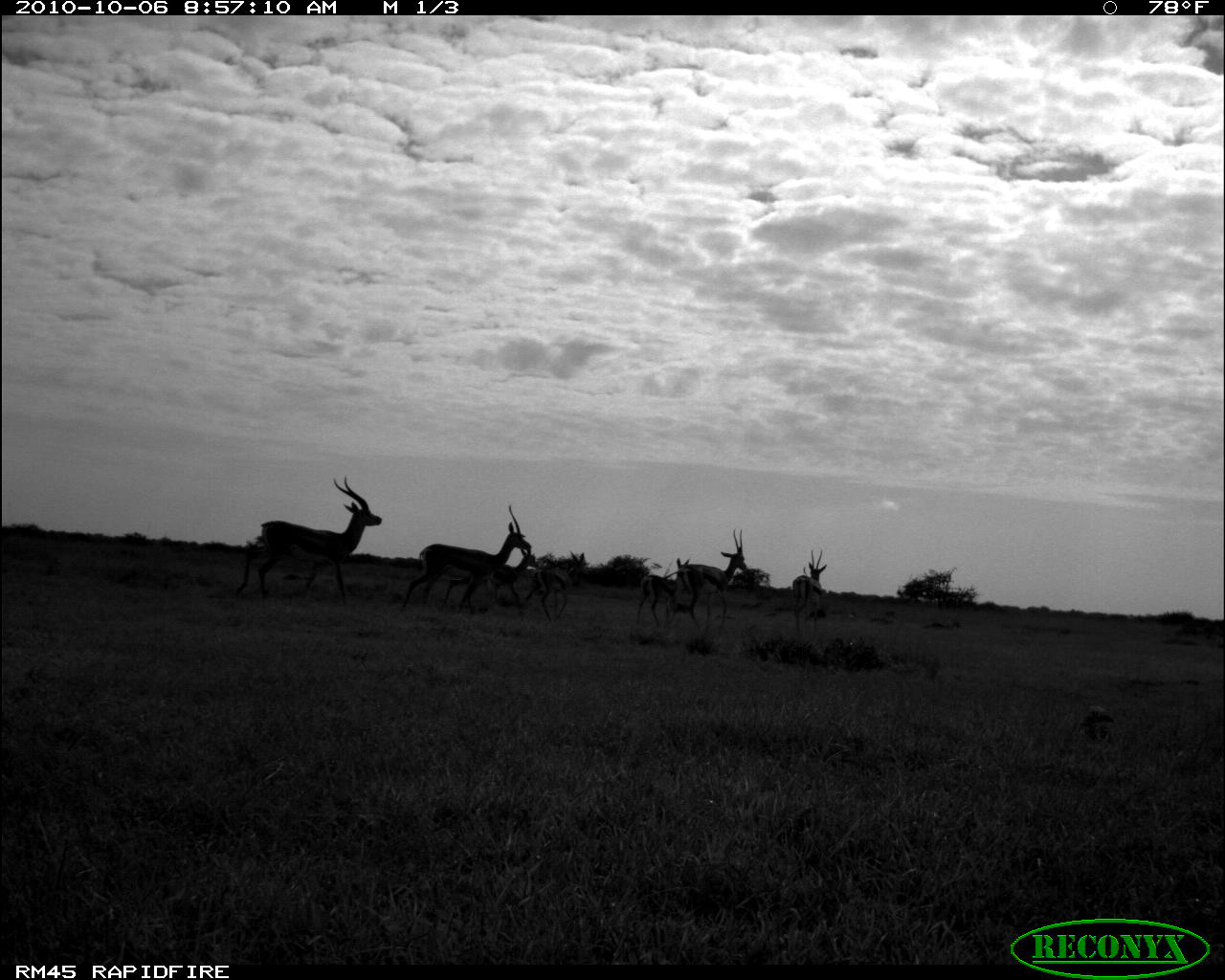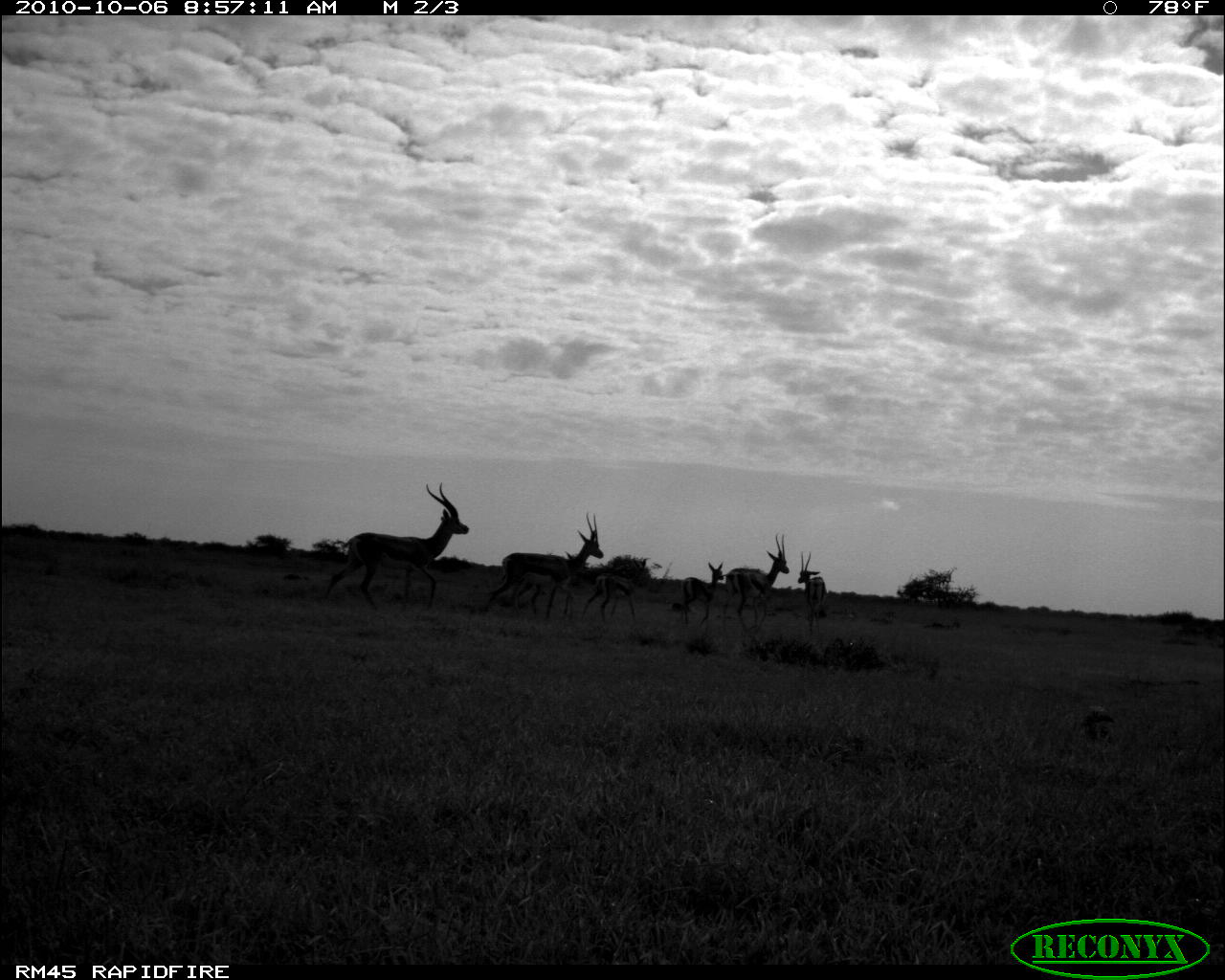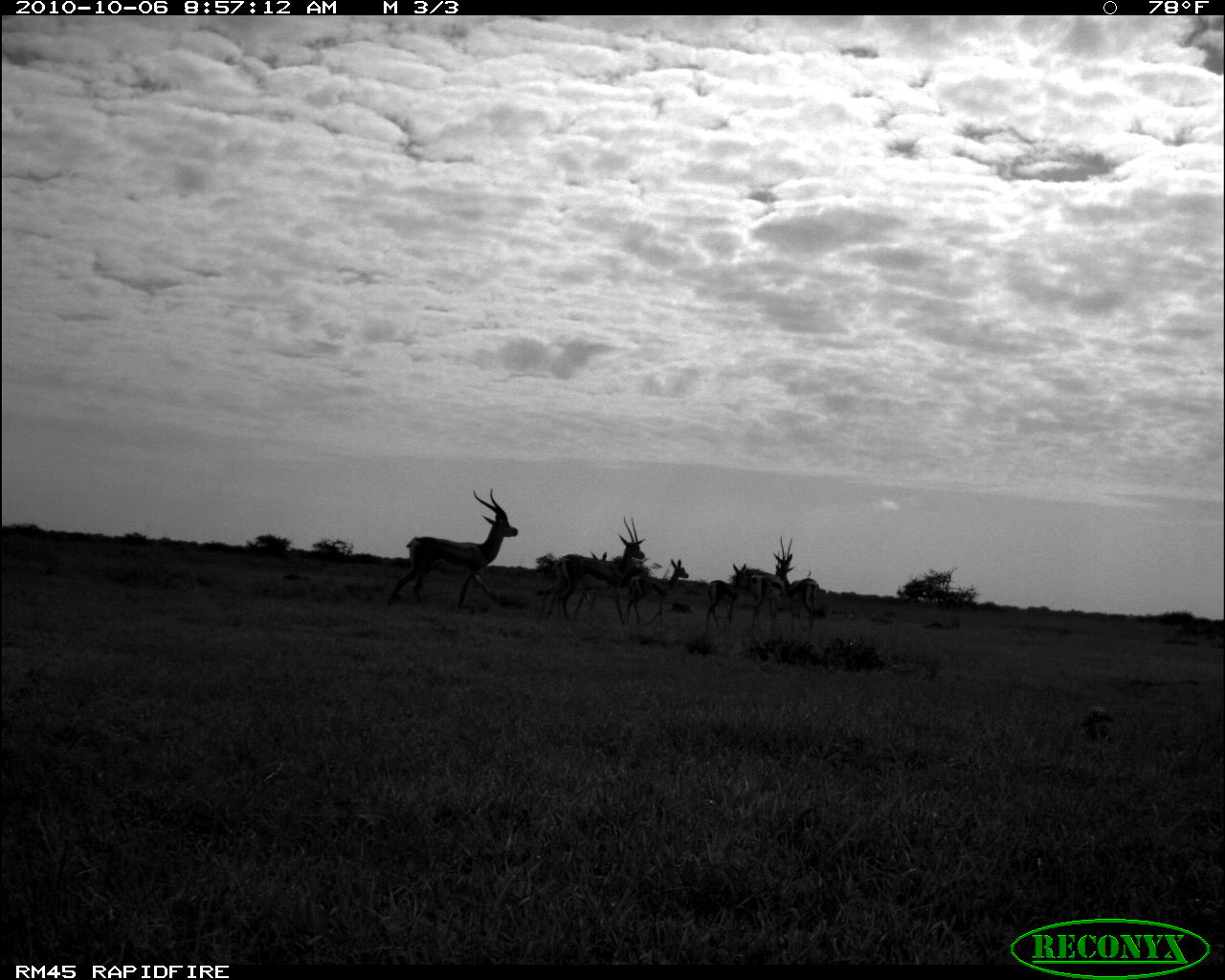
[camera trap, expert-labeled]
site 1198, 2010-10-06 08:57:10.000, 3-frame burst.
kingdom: Animalia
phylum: Chordata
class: Mammalia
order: Artiodactyla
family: Bovidae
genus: Nanger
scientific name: Nanger granti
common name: grant's gazelle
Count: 7.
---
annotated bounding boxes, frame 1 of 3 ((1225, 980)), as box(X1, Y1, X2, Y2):
nanger granti: box(235, 475, 382, 605); box(392, 502, 538, 611); box(656, 528, 747, 628); box(442, 544, 540, 604); box(524, 549, 588, 623); box(632, 554, 691, 625); box(792, 548, 827, 639)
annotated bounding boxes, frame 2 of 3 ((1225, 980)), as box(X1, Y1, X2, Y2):
nanger granti: box(323, 481, 470, 614); box(483, 510, 603, 617); box(710, 532, 790, 633); box(517, 550, 589, 617); box(581, 556, 649, 623); box(680, 561, 724, 626); box(797, 551, 827, 632)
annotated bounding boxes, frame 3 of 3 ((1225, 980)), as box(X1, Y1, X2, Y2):
nanger granti: box(387, 488, 518, 612); box(547, 515, 645, 623); box(542, 550, 607, 620); box(625, 557, 689, 627); box(749, 536, 790, 632); box(702, 562, 747, 635); box(785, 573, 822, 636)